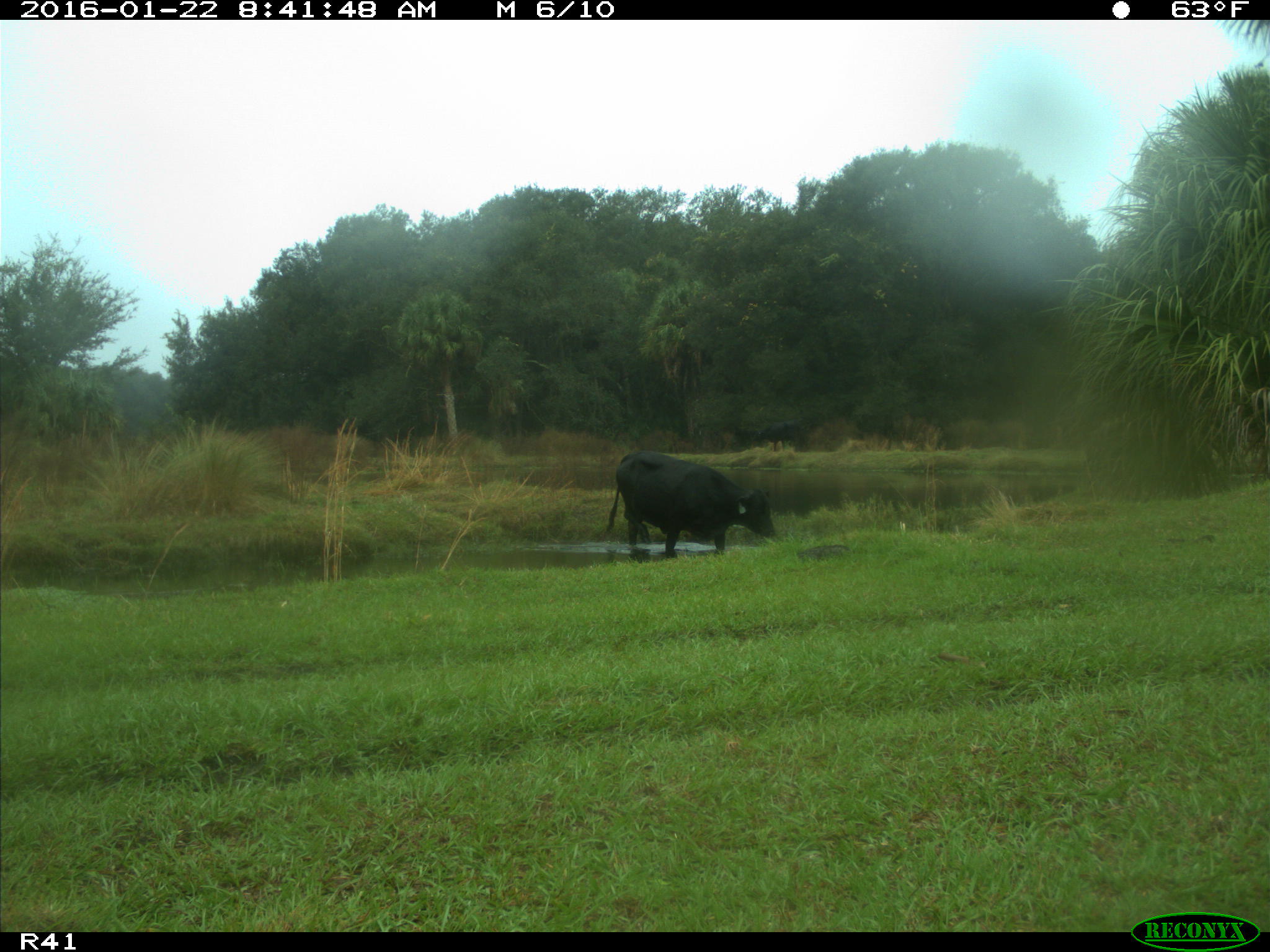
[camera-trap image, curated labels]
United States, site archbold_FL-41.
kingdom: Animalia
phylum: Chordata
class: Mammalia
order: Artiodactyla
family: Bovidae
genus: Bos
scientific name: Bos taurus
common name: domestic cow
Bos taurus (domestic cow).